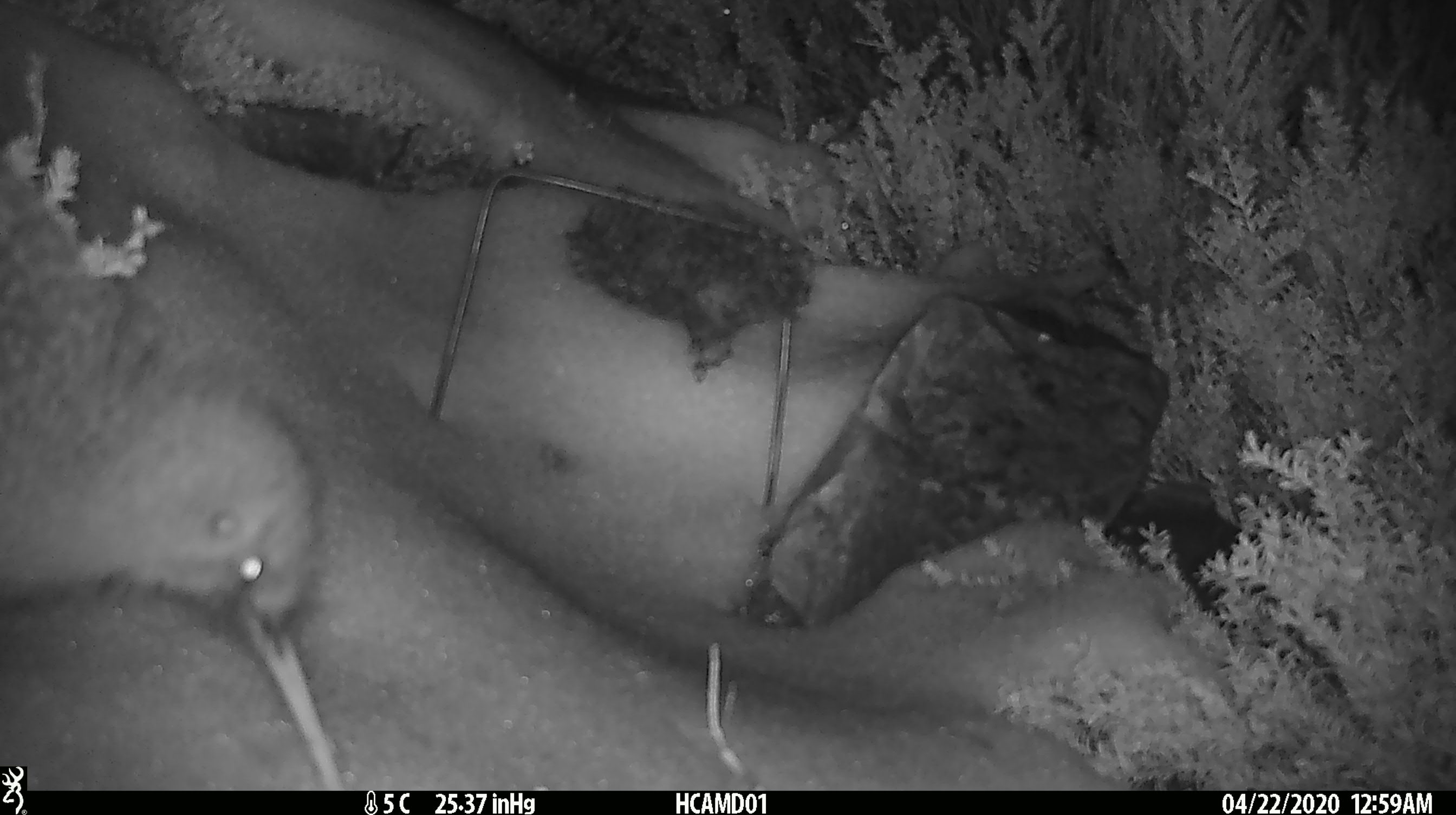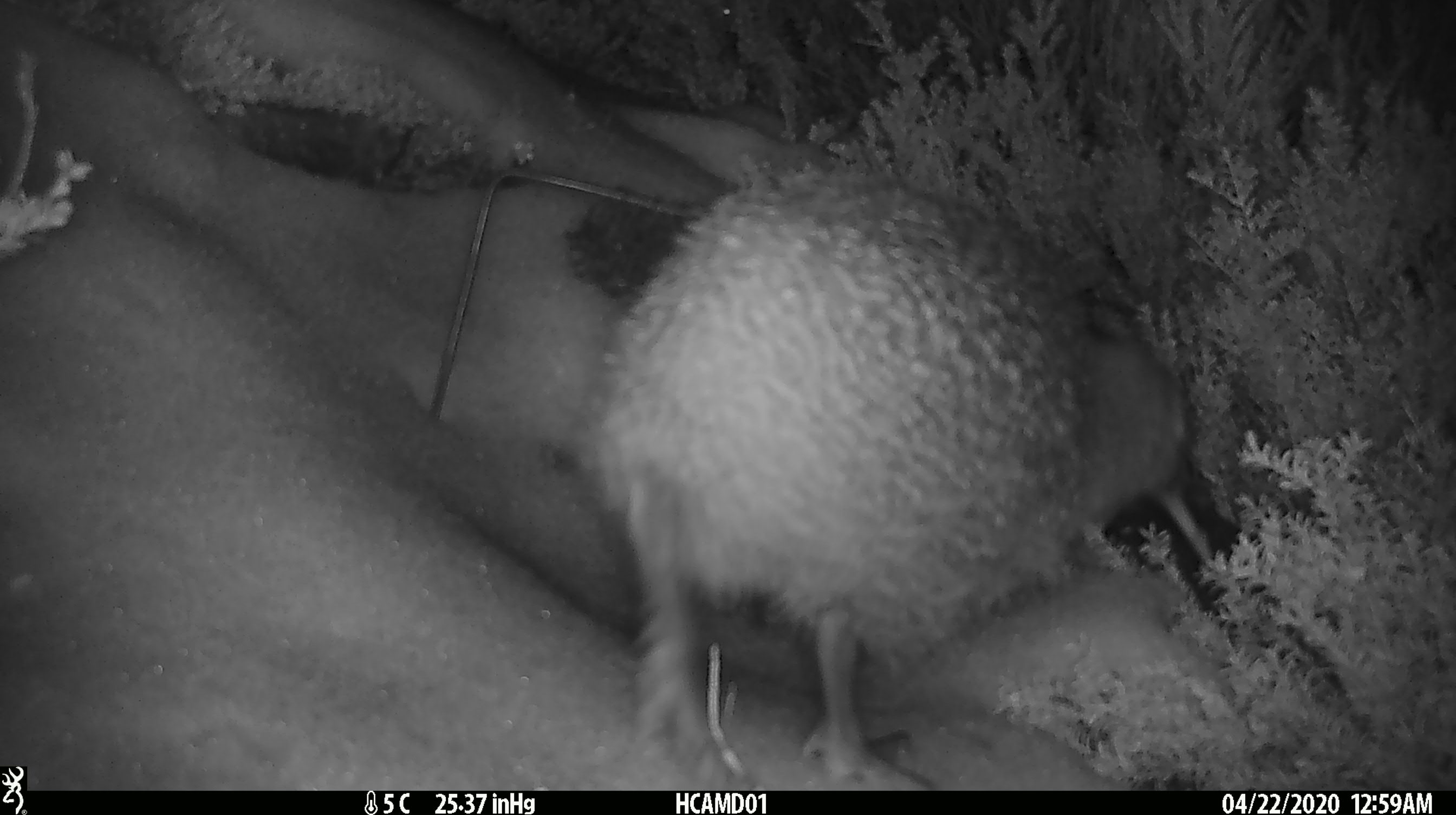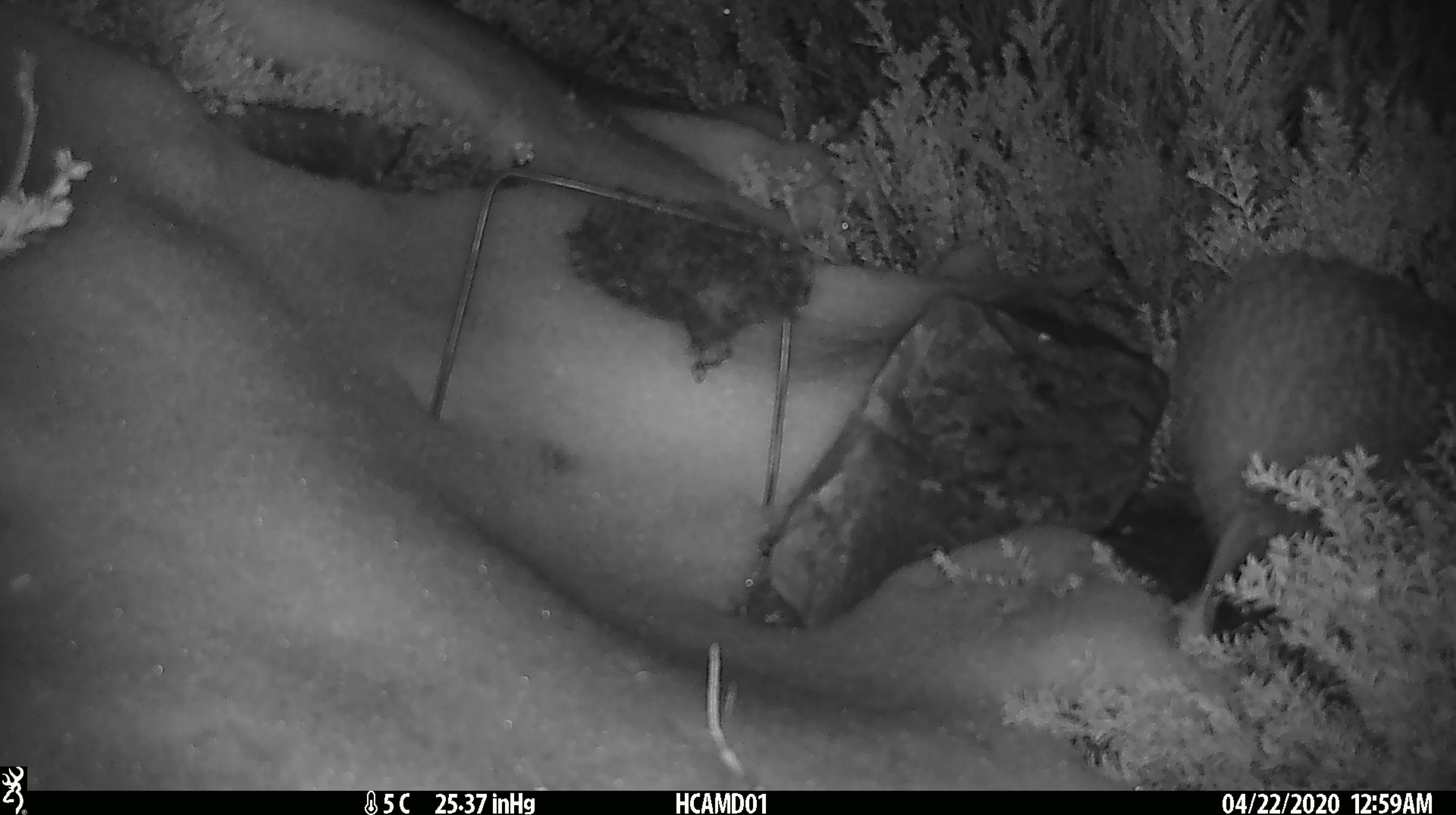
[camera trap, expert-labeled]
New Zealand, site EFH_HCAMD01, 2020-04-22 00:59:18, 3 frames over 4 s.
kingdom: Animalia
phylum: Chordata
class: Aves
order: Apterygiformes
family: Apterygidae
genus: Apteryx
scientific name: Apteryx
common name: kiwi